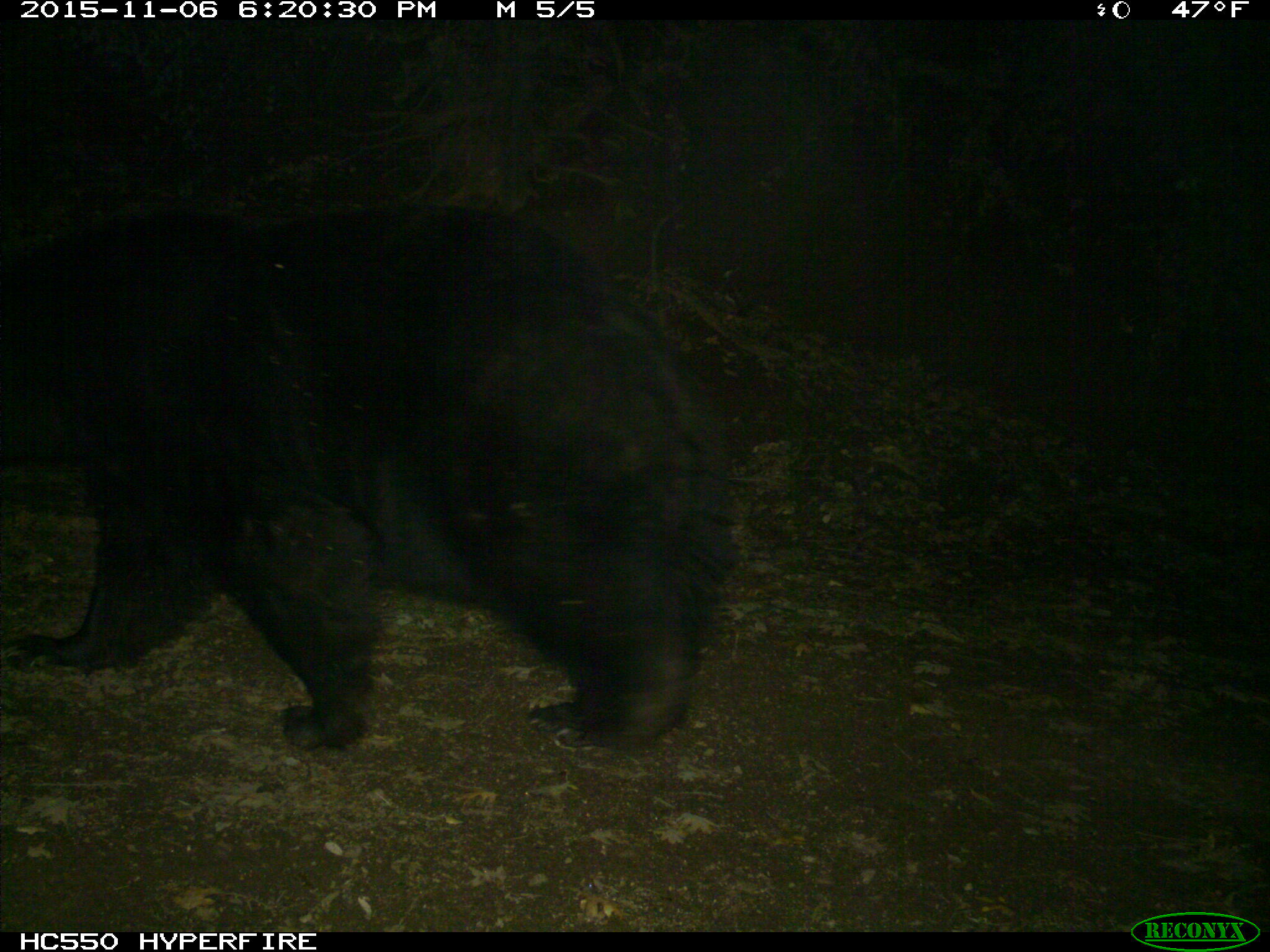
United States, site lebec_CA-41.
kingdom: Animalia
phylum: Chordata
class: Mammalia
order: Carnivora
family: Ursidae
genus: Ursus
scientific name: Ursus americanus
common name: american black bear